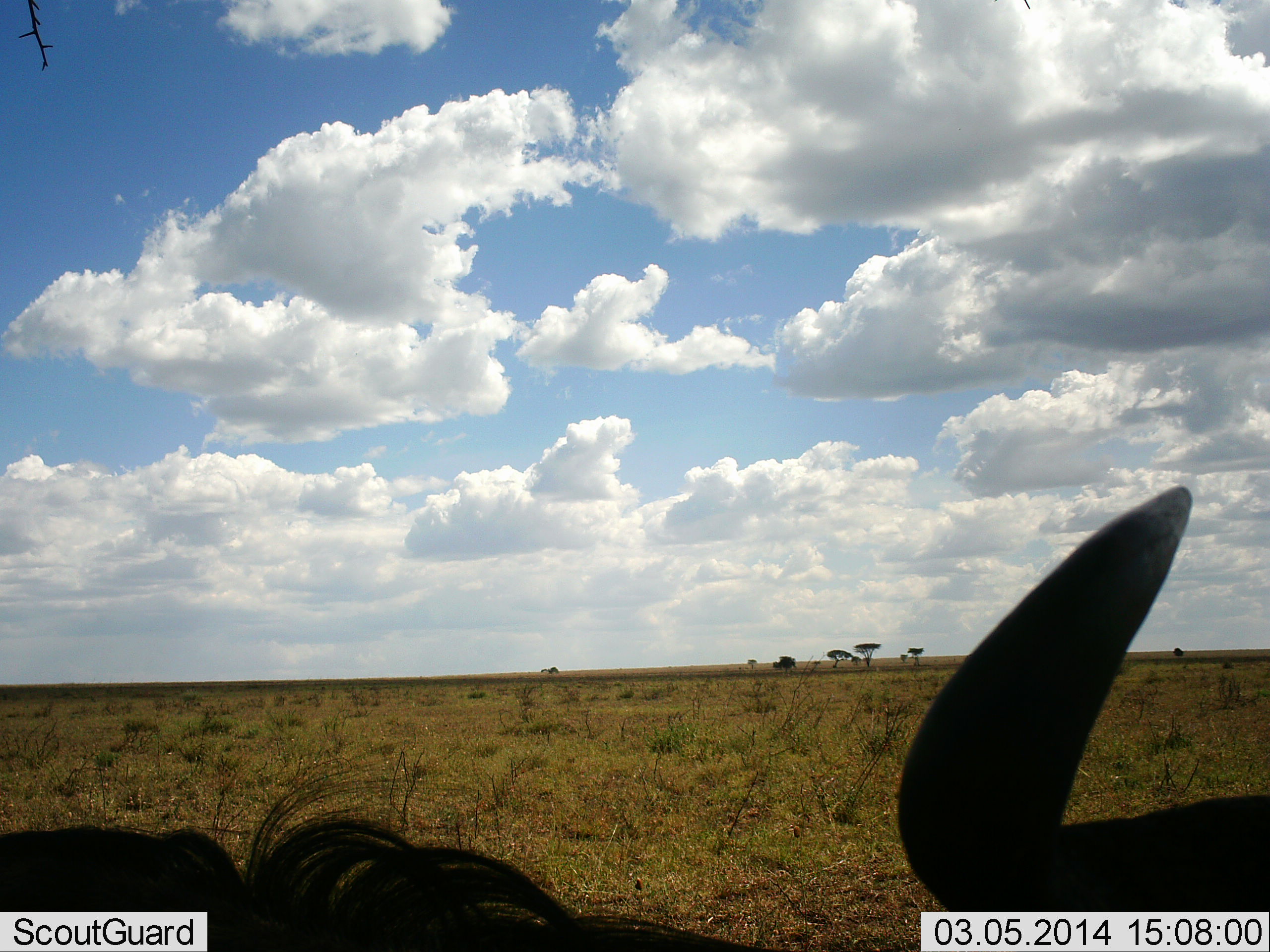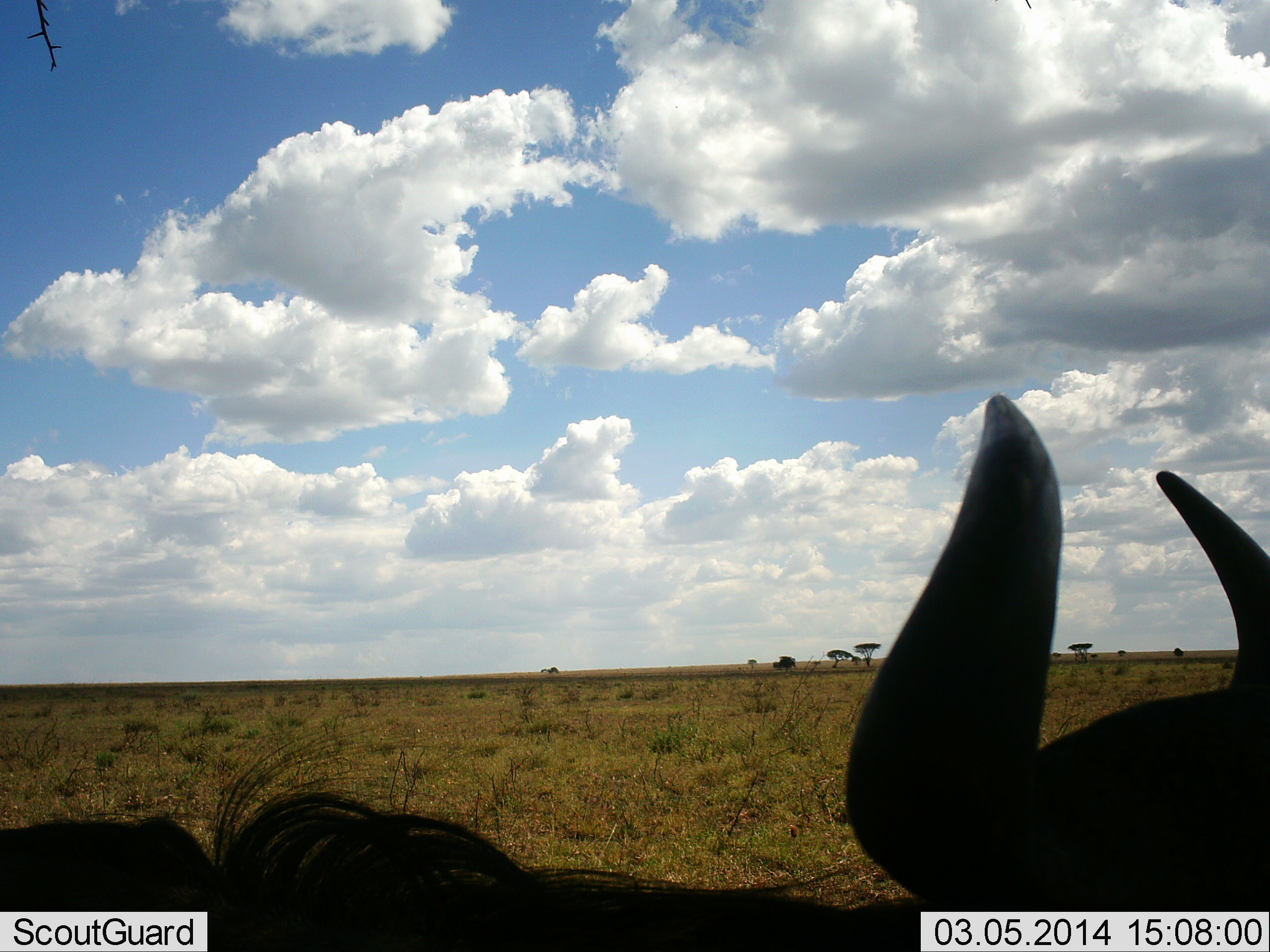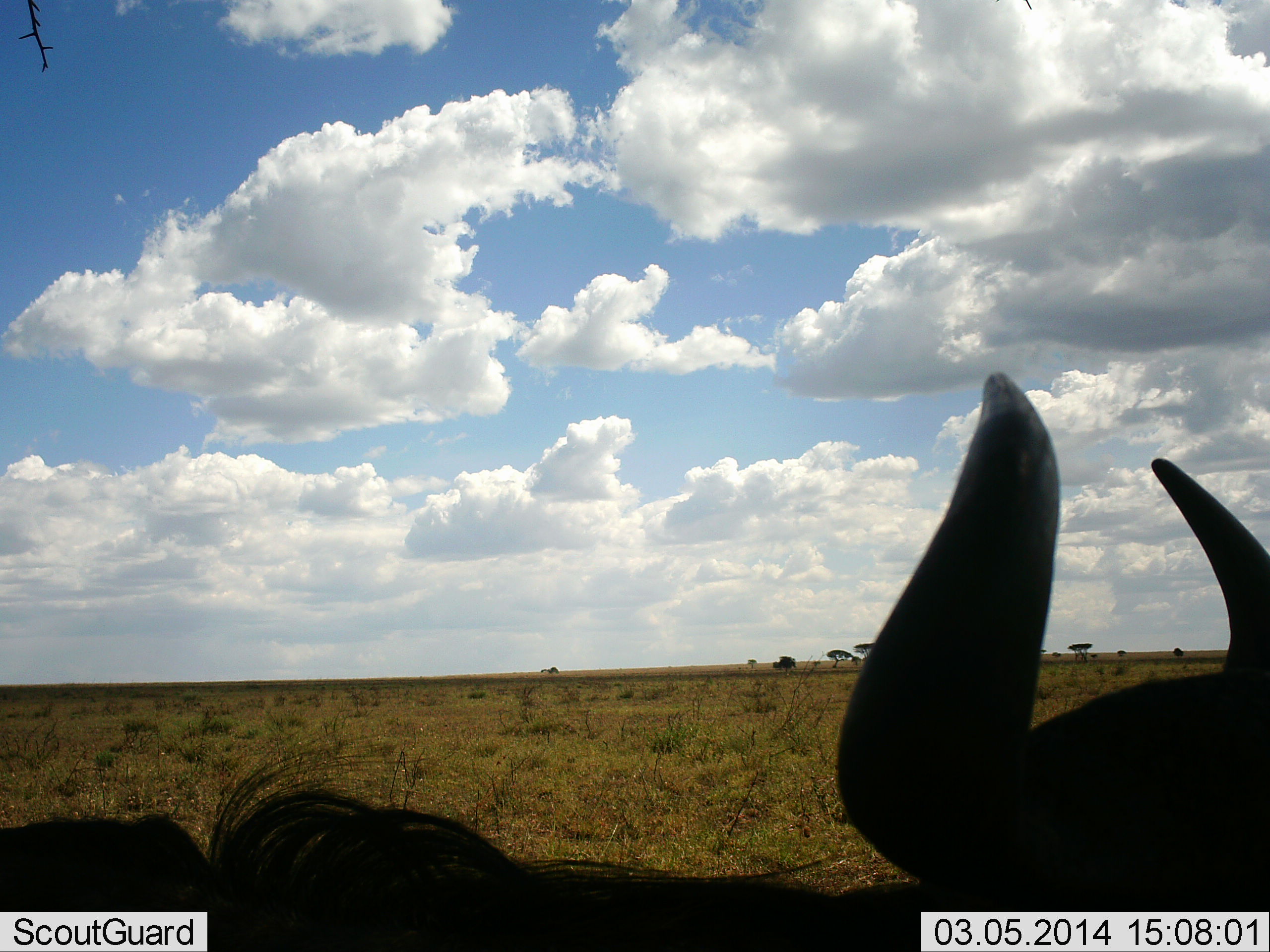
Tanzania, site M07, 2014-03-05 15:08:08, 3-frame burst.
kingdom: Animalia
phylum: Chordata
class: Mammalia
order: Artiodactyla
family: Bovidae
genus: Connochaetes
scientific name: Connochaetes taurinus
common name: blue wildebeest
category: wildebeest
Wildebeest (blue wildebeest) (Connochaetes taurinus), count 1. Behavior (volunteer vote fractions): standing 40%, resting 40%, moving 10%, interacting 0%. Young present (vote fraction): 0%. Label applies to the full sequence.